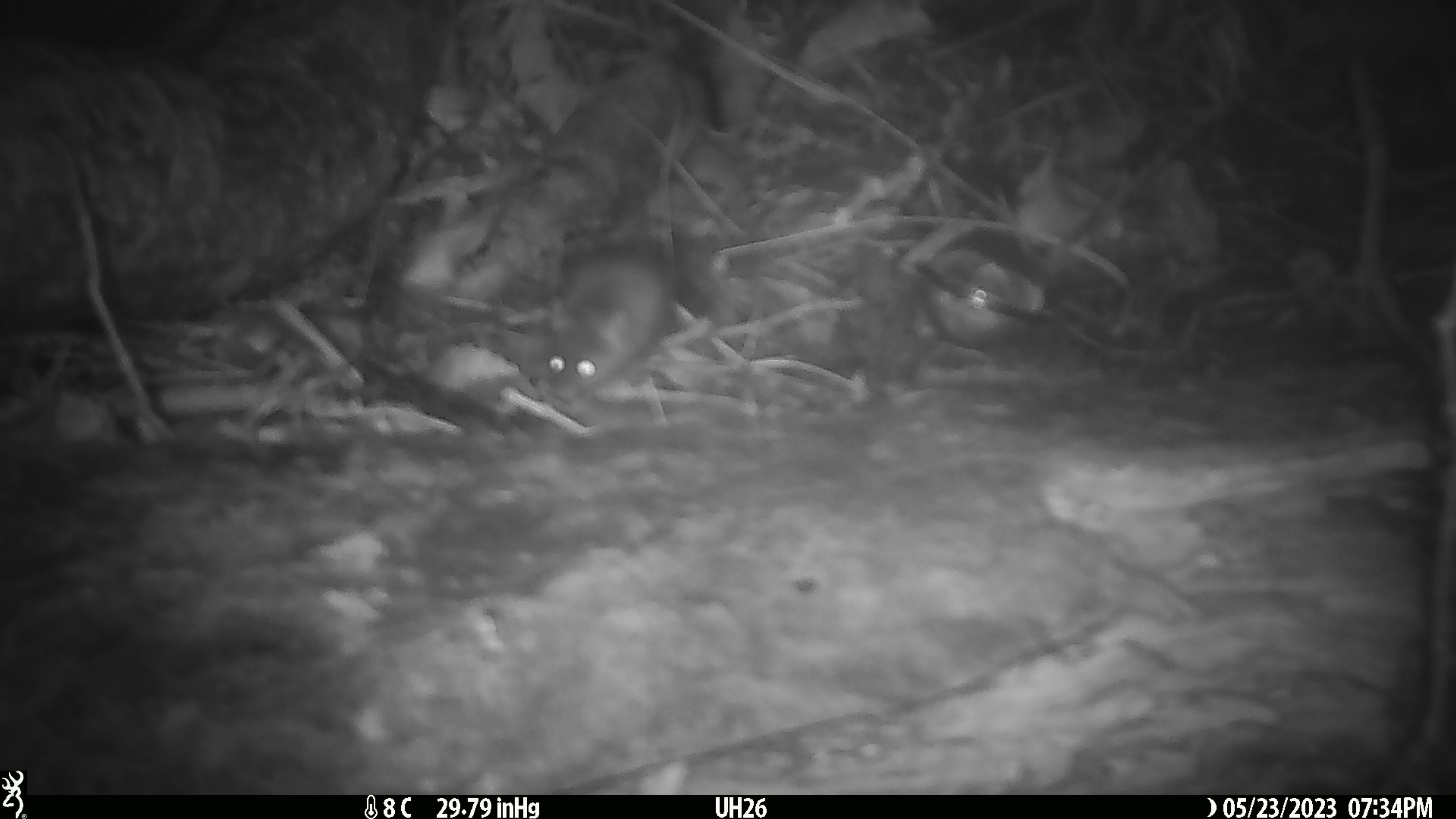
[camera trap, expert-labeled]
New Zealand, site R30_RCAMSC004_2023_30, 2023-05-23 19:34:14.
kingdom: Animalia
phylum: Chordata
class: Mammalia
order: Rodentia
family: Muridae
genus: Mus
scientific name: Mus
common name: mouse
Mouse (Mus).